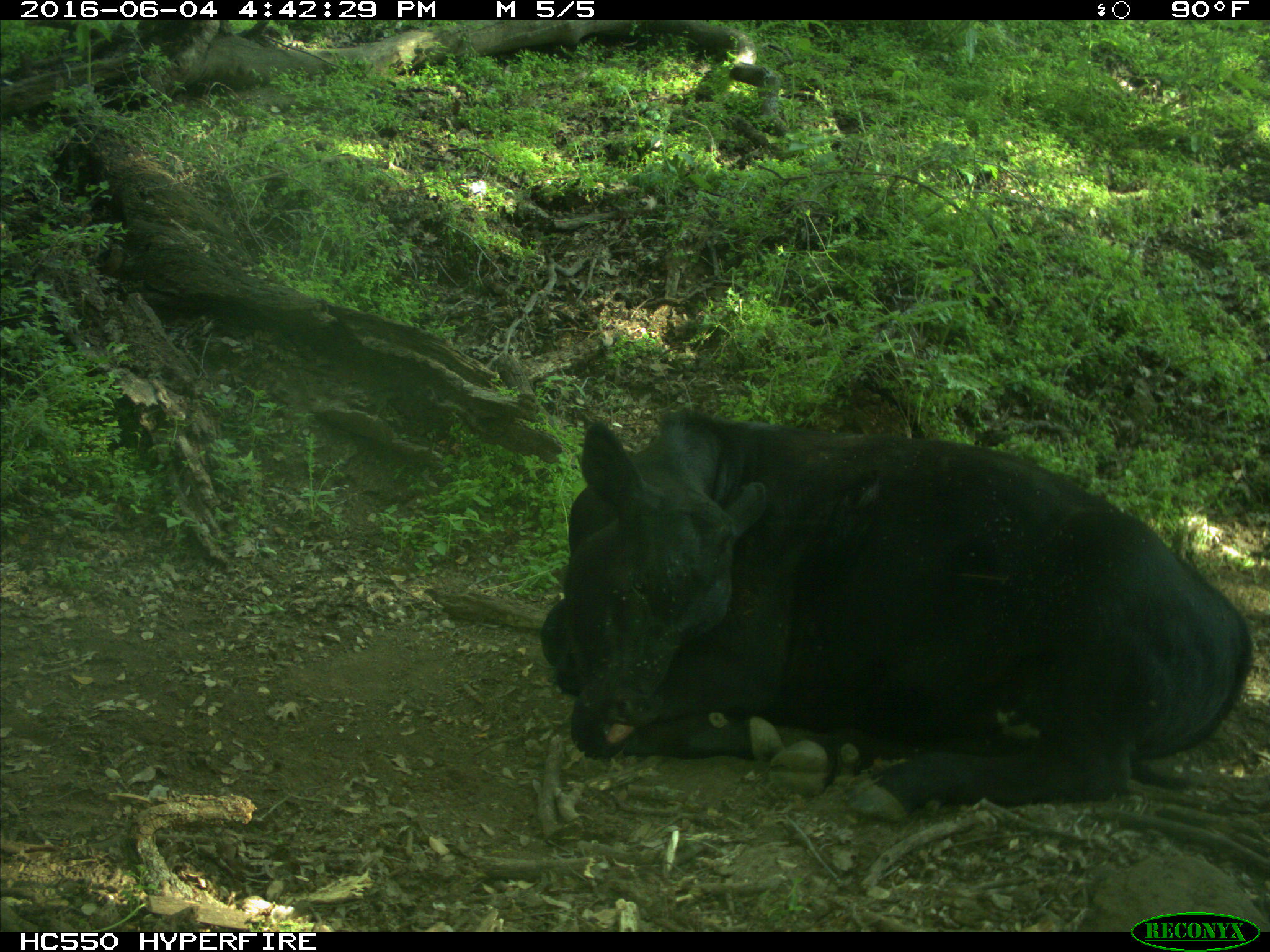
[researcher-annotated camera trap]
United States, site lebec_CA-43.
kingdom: Animalia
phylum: Chordata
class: Mammalia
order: Artiodactyla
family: Bovidae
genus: Bos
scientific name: Bos taurus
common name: domestic cow